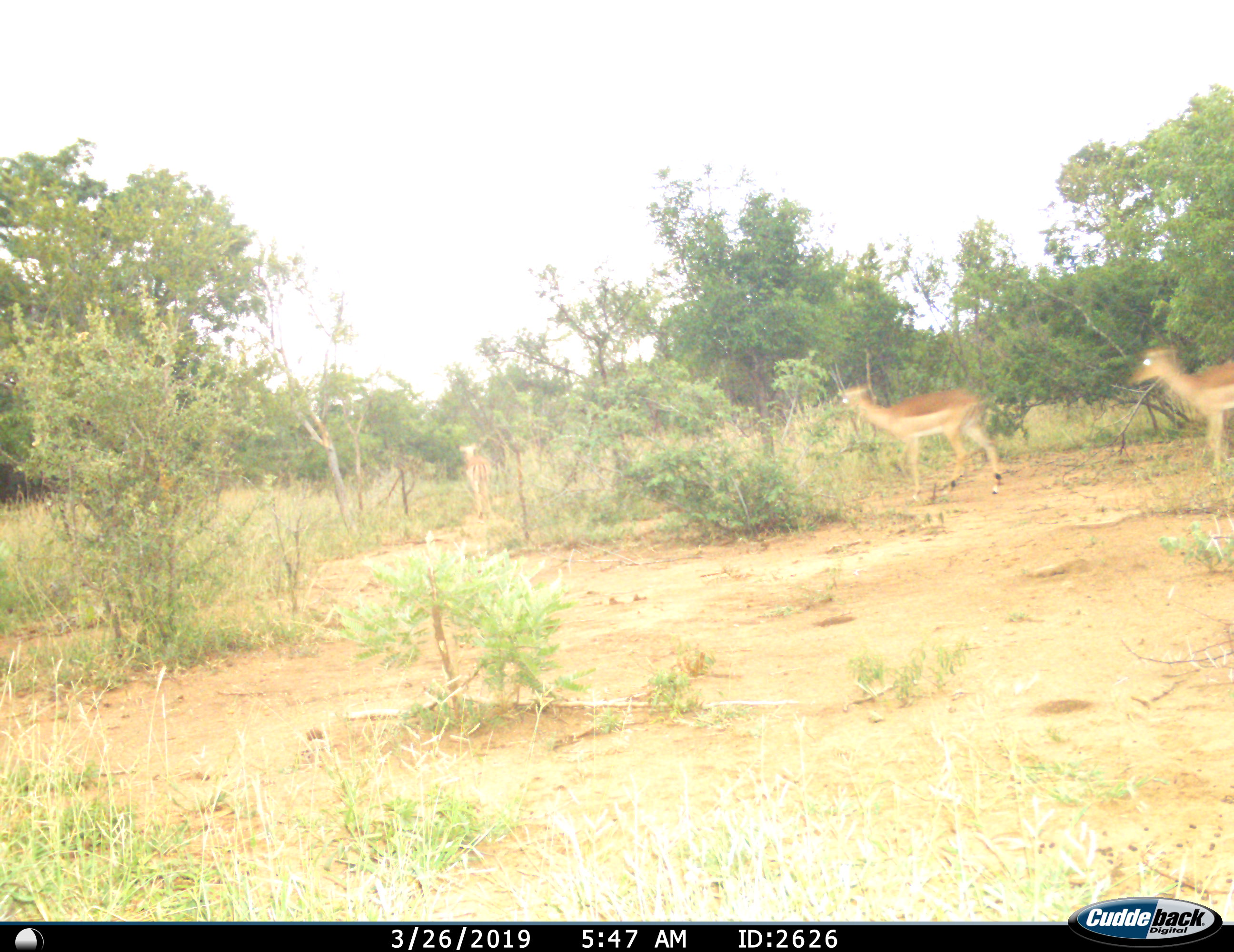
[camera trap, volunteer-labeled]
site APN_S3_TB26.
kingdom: Animalia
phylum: Chordata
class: Mammalia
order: Artiodactyla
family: Bovidae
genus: Aepyceros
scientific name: Aepyceros melampus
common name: impala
Impala (Aepyceros melampus), count 2. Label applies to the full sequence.